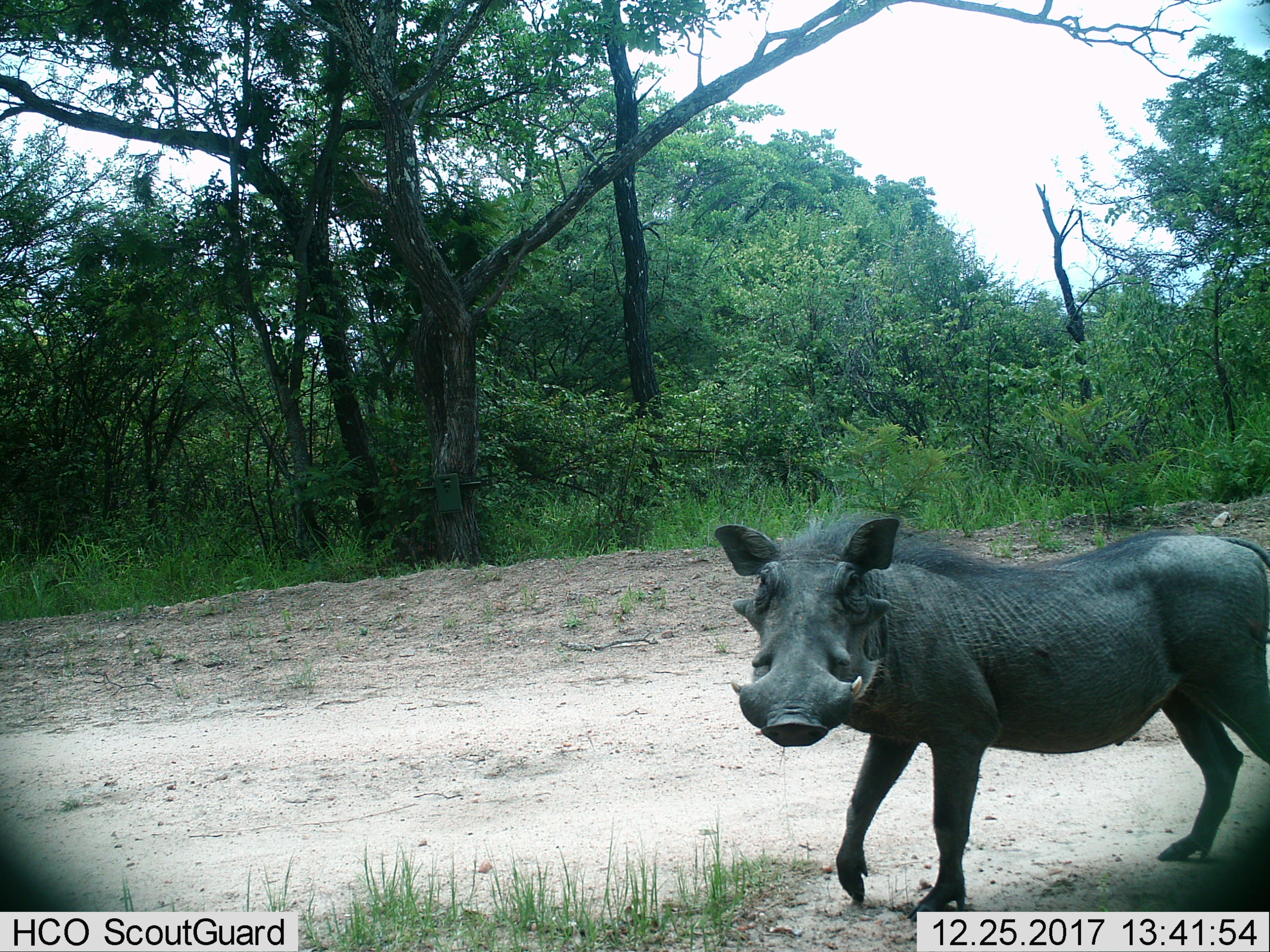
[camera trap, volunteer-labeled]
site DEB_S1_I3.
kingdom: Animalia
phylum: Chordata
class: Mammalia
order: Artiodactyla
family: Suidae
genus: Phacochoerus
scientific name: Phacochoerus africanus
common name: warthog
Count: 1.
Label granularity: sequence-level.